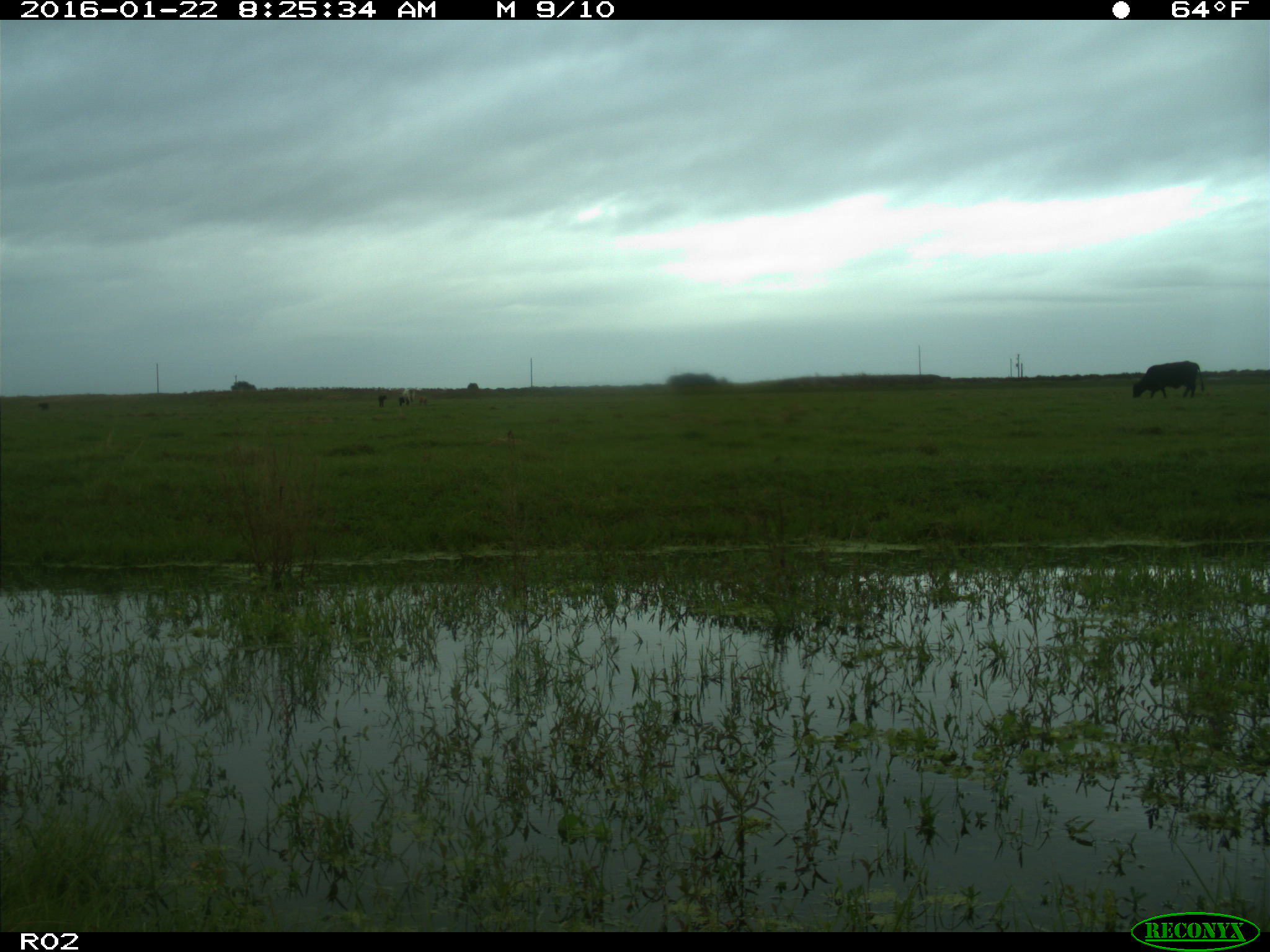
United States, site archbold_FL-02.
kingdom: Animalia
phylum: Chordata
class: Mammalia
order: Artiodactyla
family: Bovidae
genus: Bos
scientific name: Bos taurus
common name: domestic cow